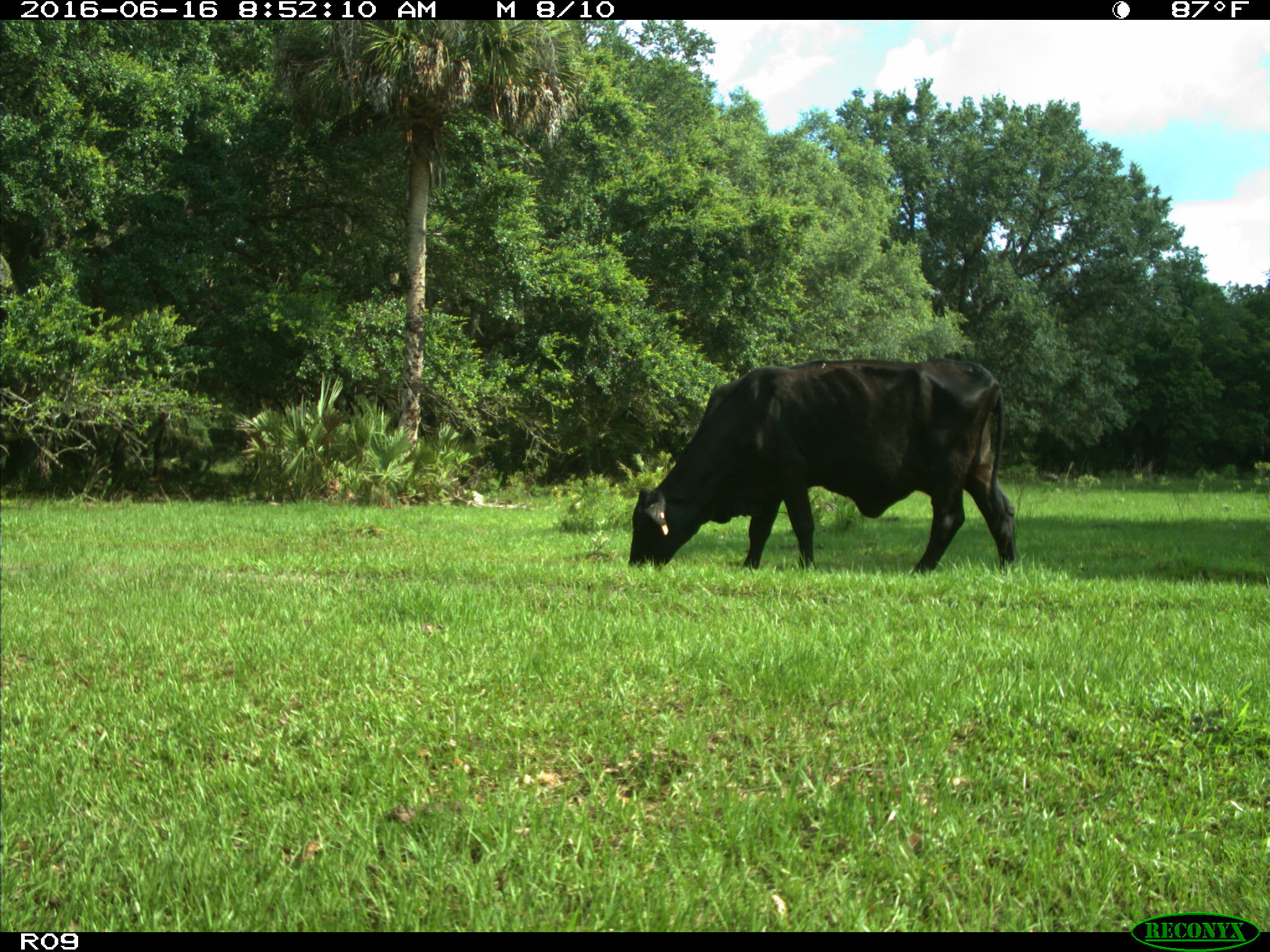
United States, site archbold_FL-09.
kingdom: Animalia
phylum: Chordata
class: Mammalia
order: Artiodactyla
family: Bovidae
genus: Bos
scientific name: Bos taurus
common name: domestic cow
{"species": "Bos taurus (domestic cow)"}